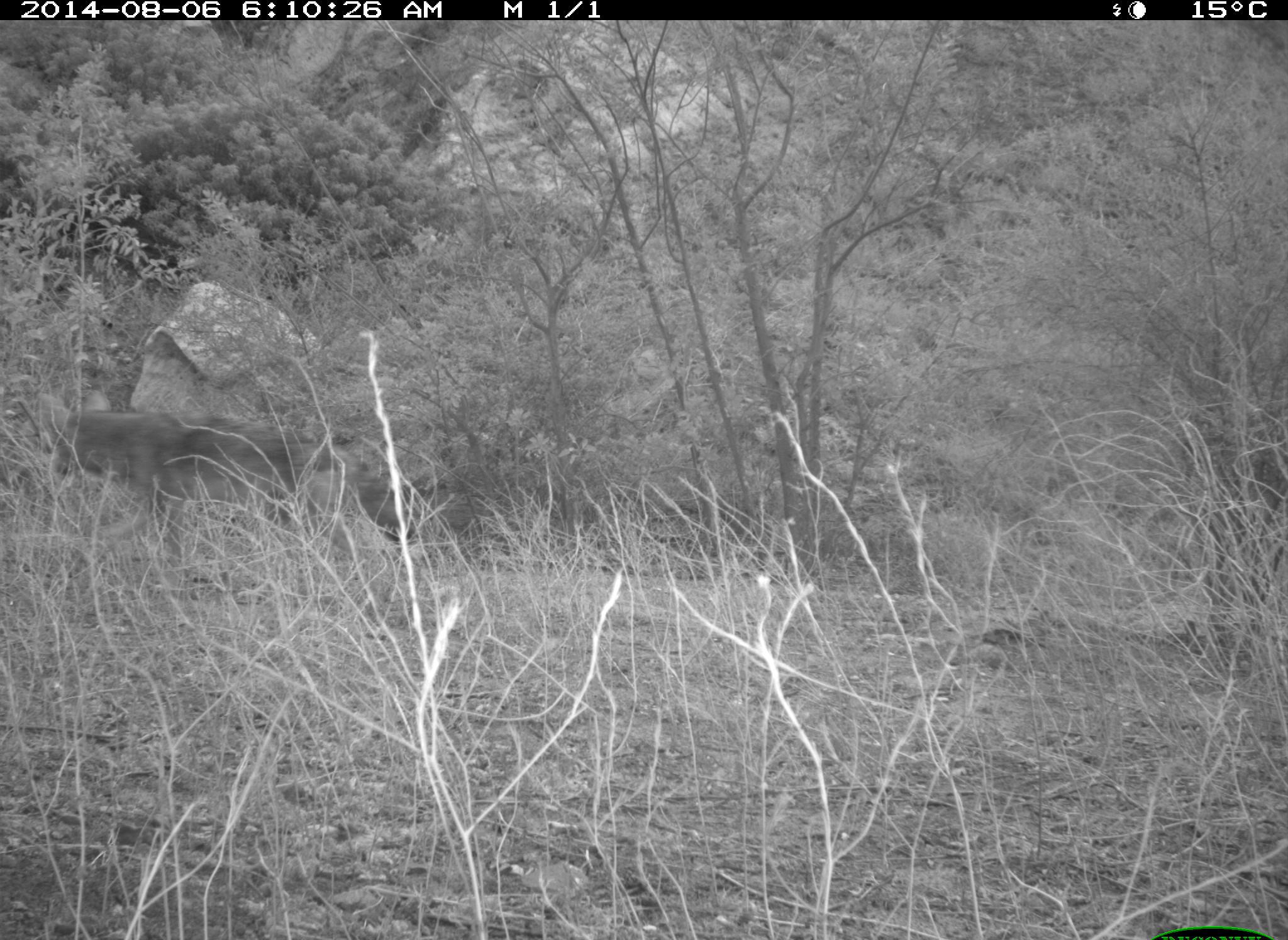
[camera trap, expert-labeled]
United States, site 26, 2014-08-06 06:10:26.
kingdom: Animalia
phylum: Chordata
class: Mammalia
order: Carnivora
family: Canidae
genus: Canis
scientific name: Canis latrans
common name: coyote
Coyote (Canis latrans).